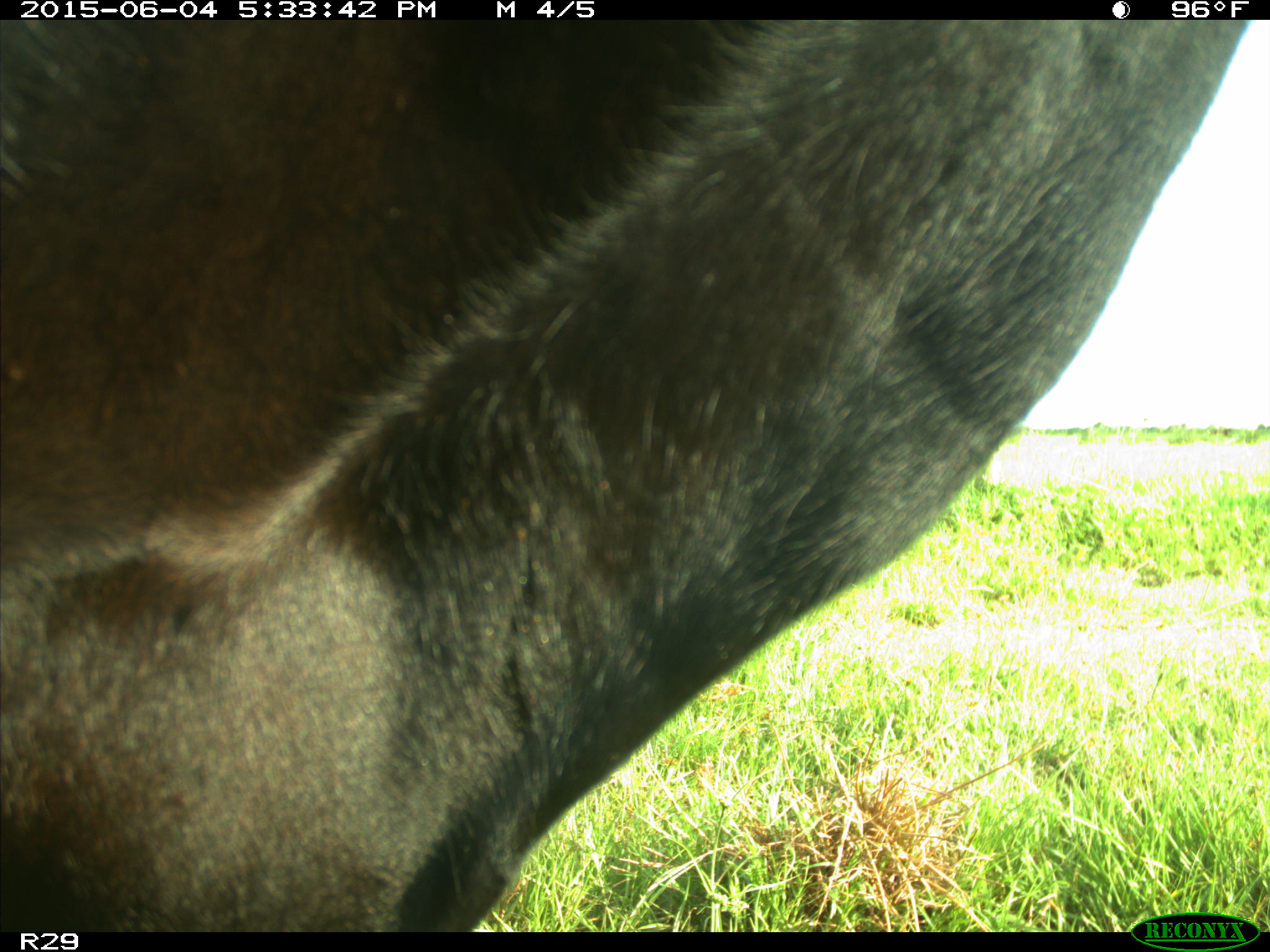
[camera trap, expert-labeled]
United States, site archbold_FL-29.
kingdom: Animalia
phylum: Chordata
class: Mammalia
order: Artiodactyla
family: Bovidae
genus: Bos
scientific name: Bos taurus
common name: domestic cow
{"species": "Bos taurus (domestic cow)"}